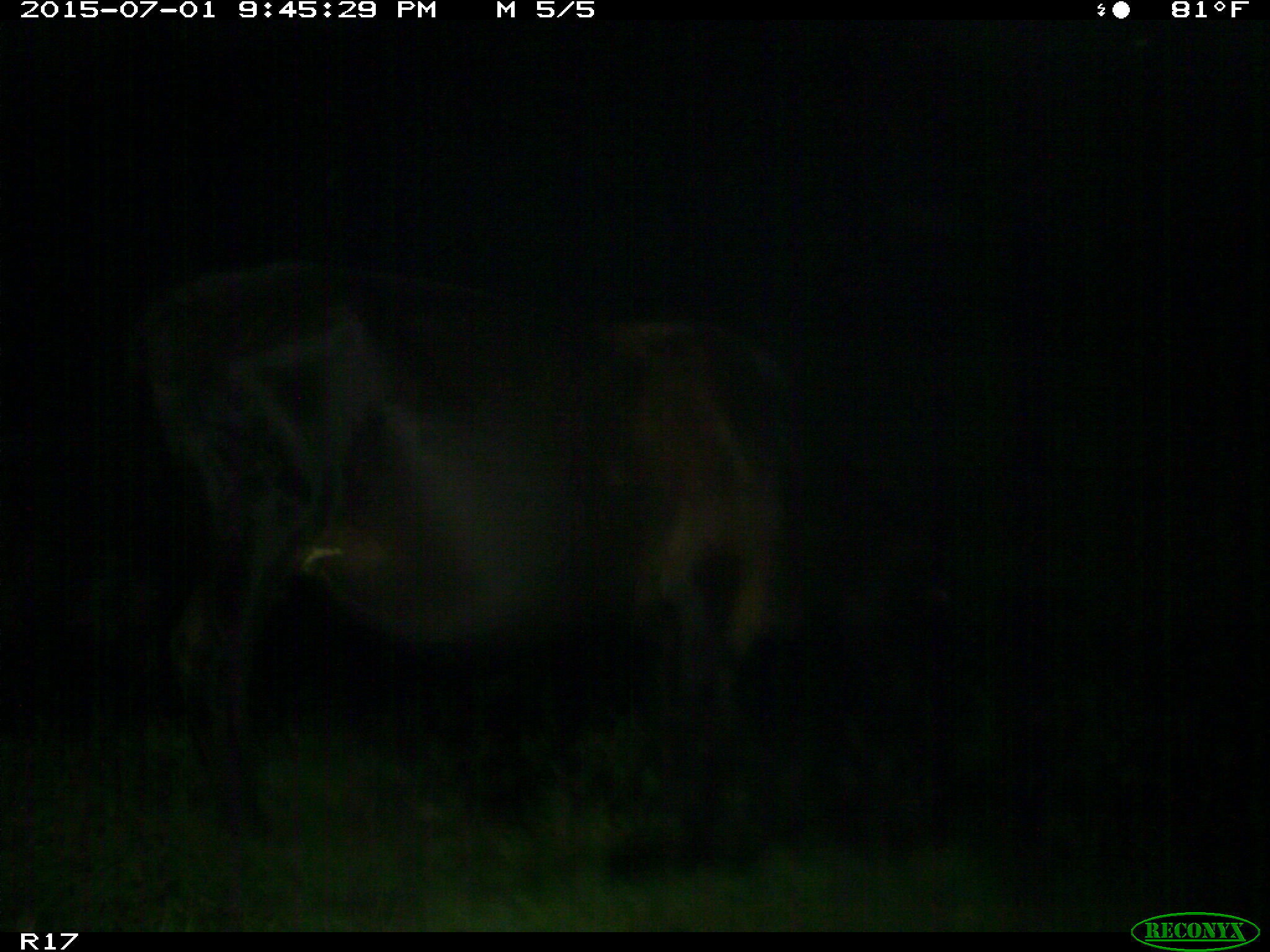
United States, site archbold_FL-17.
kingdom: Animalia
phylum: Chordata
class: Mammalia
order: Artiodactyla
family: Bovidae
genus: Bos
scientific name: Bos taurus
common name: domestic cow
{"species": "Bos taurus (domestic cow)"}